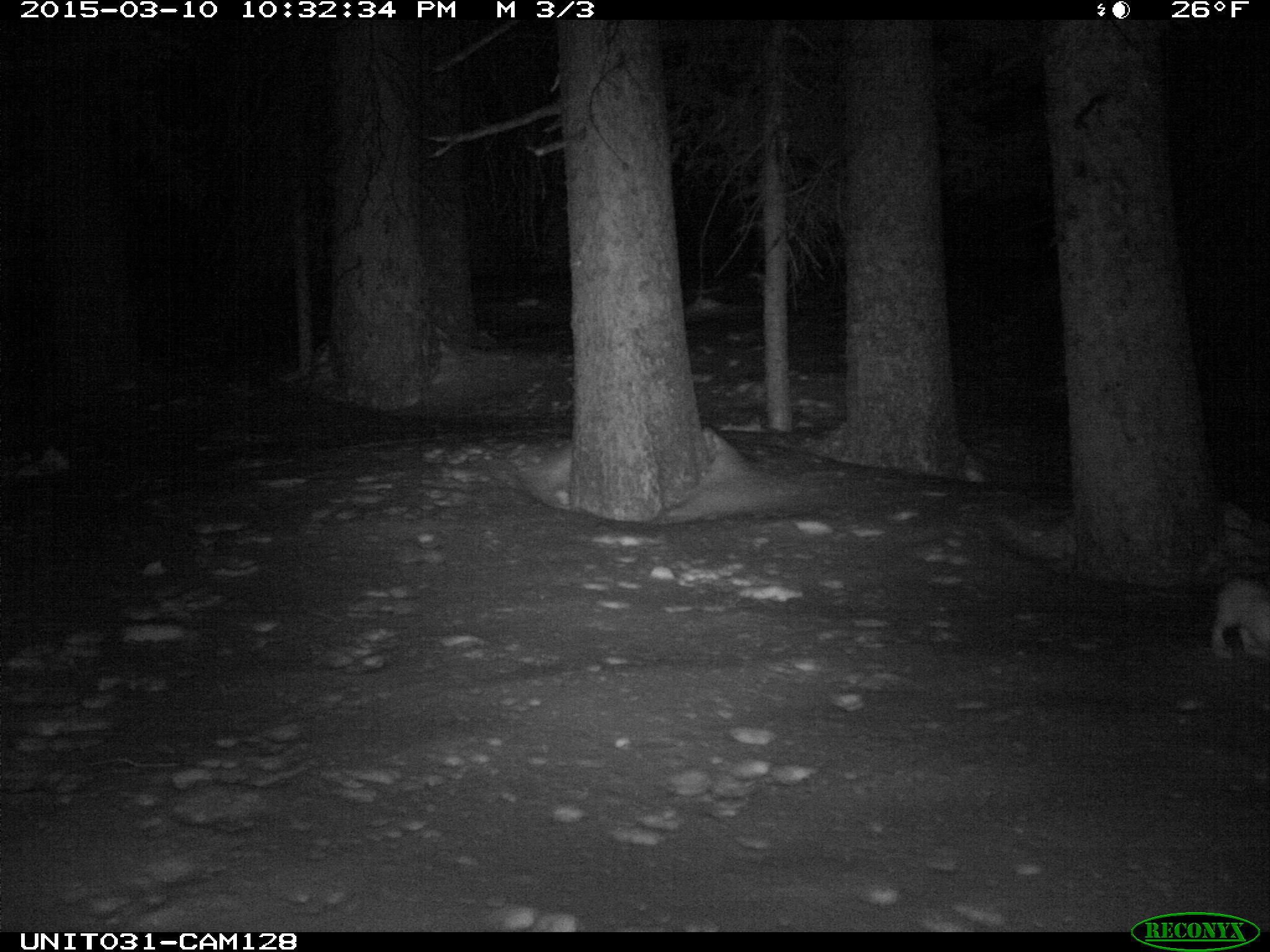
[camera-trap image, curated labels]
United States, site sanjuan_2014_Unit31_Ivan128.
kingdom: Animalia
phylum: Chordata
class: Mammalia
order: Lagomorpha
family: Leporidae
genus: Lepus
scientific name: Lepus americanus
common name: snowshoe hare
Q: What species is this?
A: Lepus americanus (snowshoe hare).